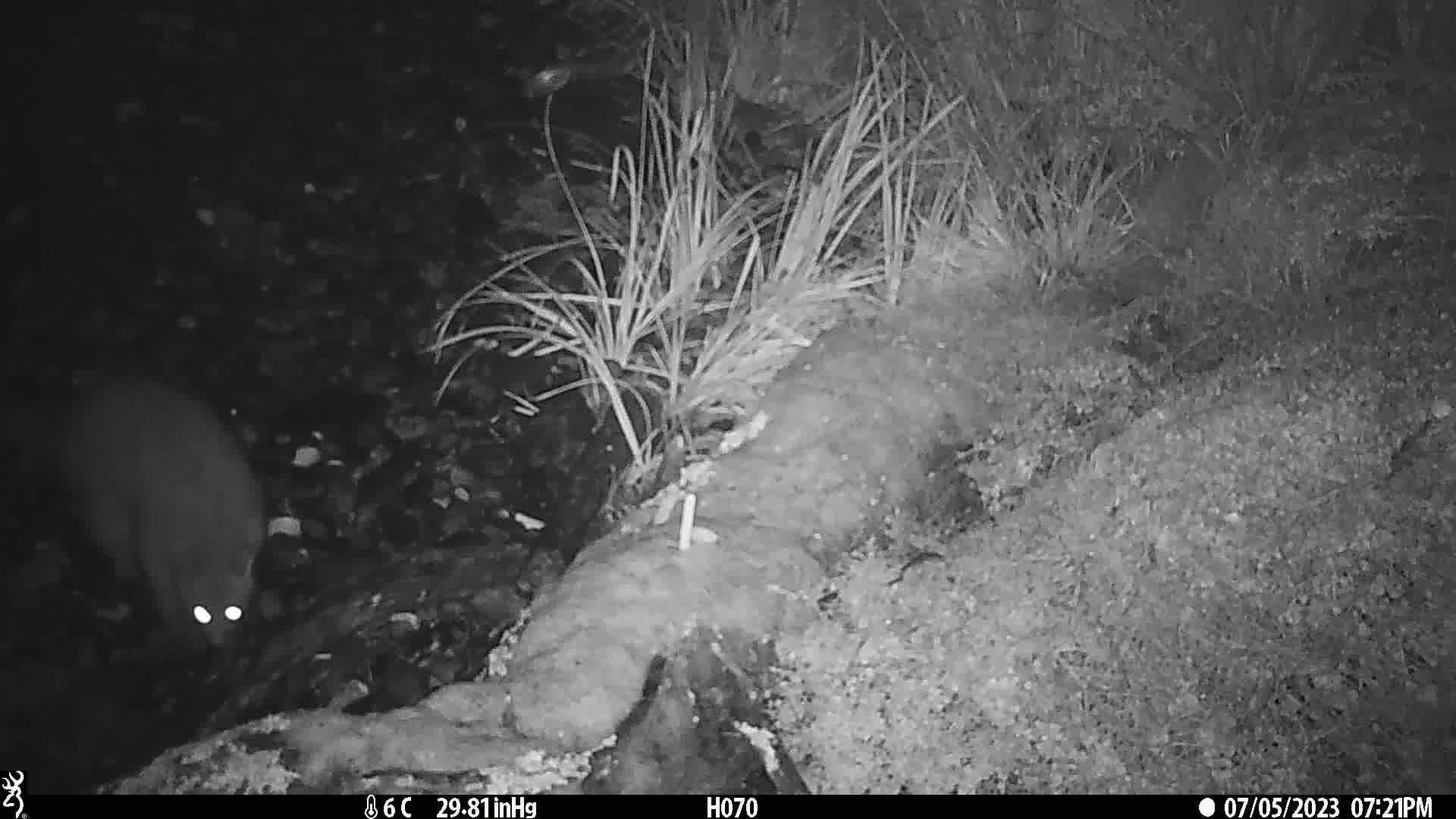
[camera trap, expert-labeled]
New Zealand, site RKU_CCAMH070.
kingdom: Animalia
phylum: Chordata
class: Mammalia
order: Diprotodontia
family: Phalangeridae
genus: Trichosurus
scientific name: Trichosurus vulpecula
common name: common brushtail possum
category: possum